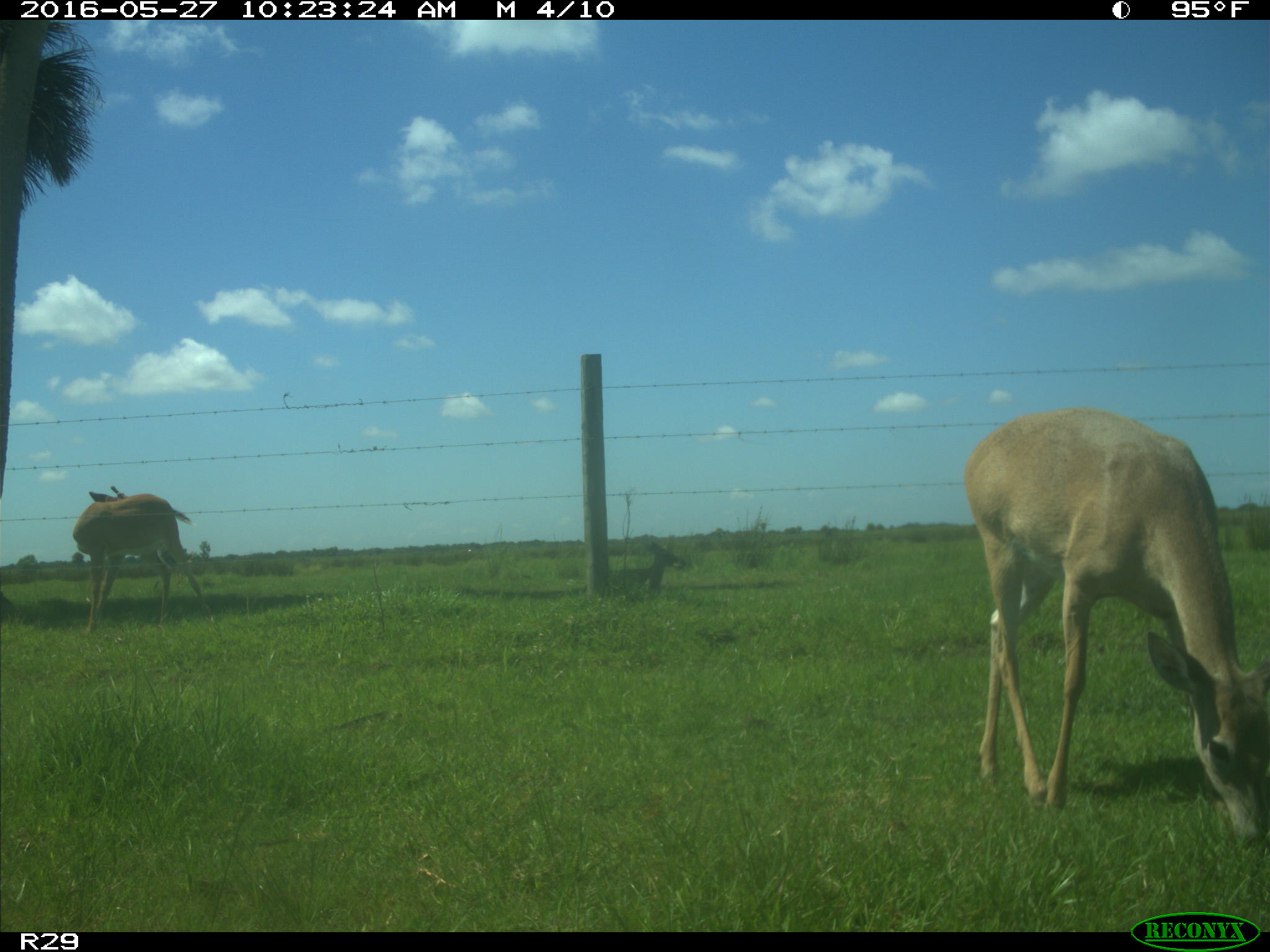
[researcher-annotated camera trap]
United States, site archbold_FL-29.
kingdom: Animalia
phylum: Chordata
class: Mammalia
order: Artiodactyla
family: Cervidae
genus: Odocoileus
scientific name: Odocoileus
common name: deer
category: unidentified deer